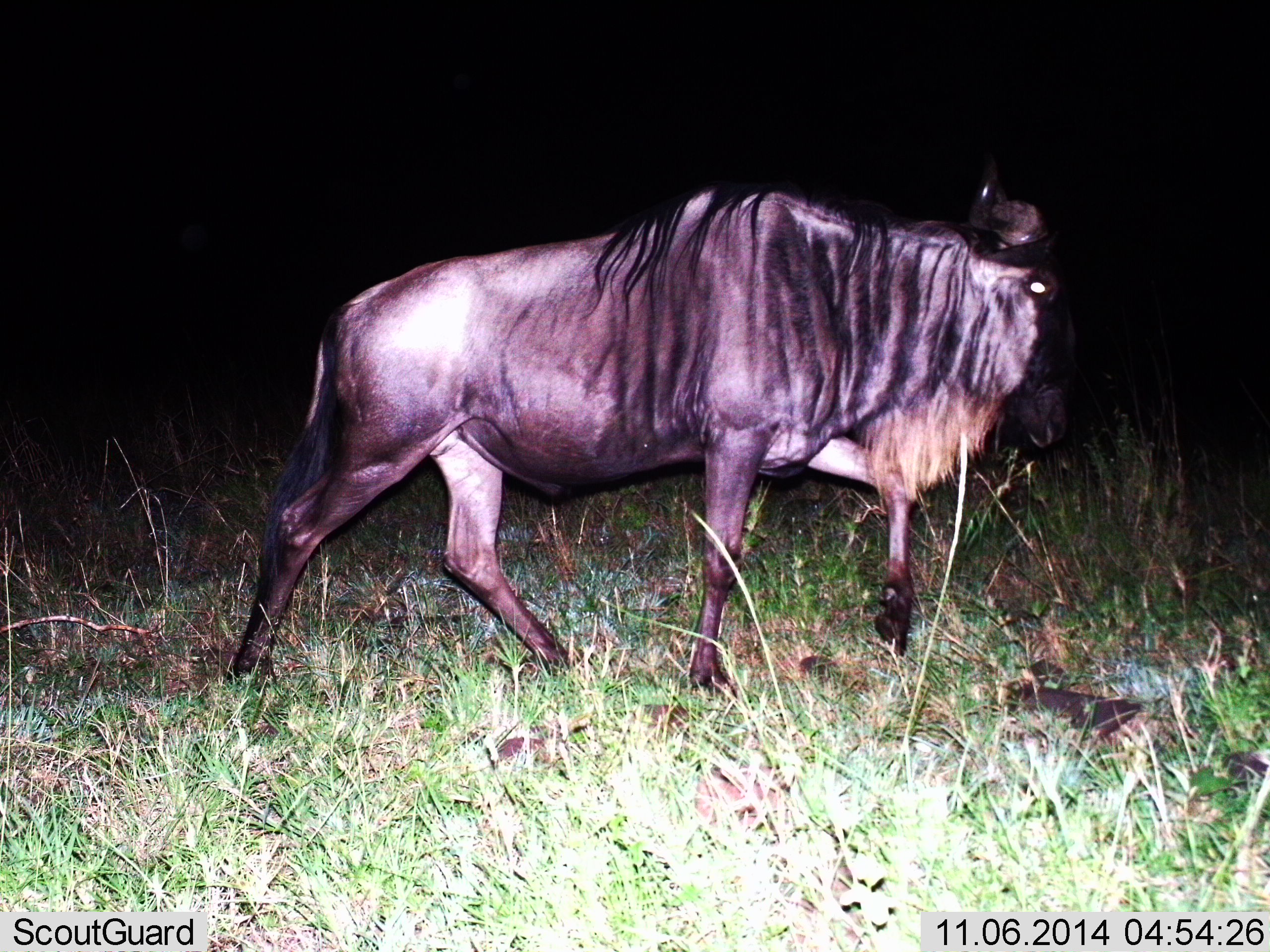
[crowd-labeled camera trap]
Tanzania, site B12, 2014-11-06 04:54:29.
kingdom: Animalia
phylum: Chordata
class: Mammalia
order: Artiodactyla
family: Bovidae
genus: Connochaetes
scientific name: Connochaetes taurinus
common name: blue wildebeest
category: wildebeest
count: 1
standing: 10%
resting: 0%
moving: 90%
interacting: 0%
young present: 0%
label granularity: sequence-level